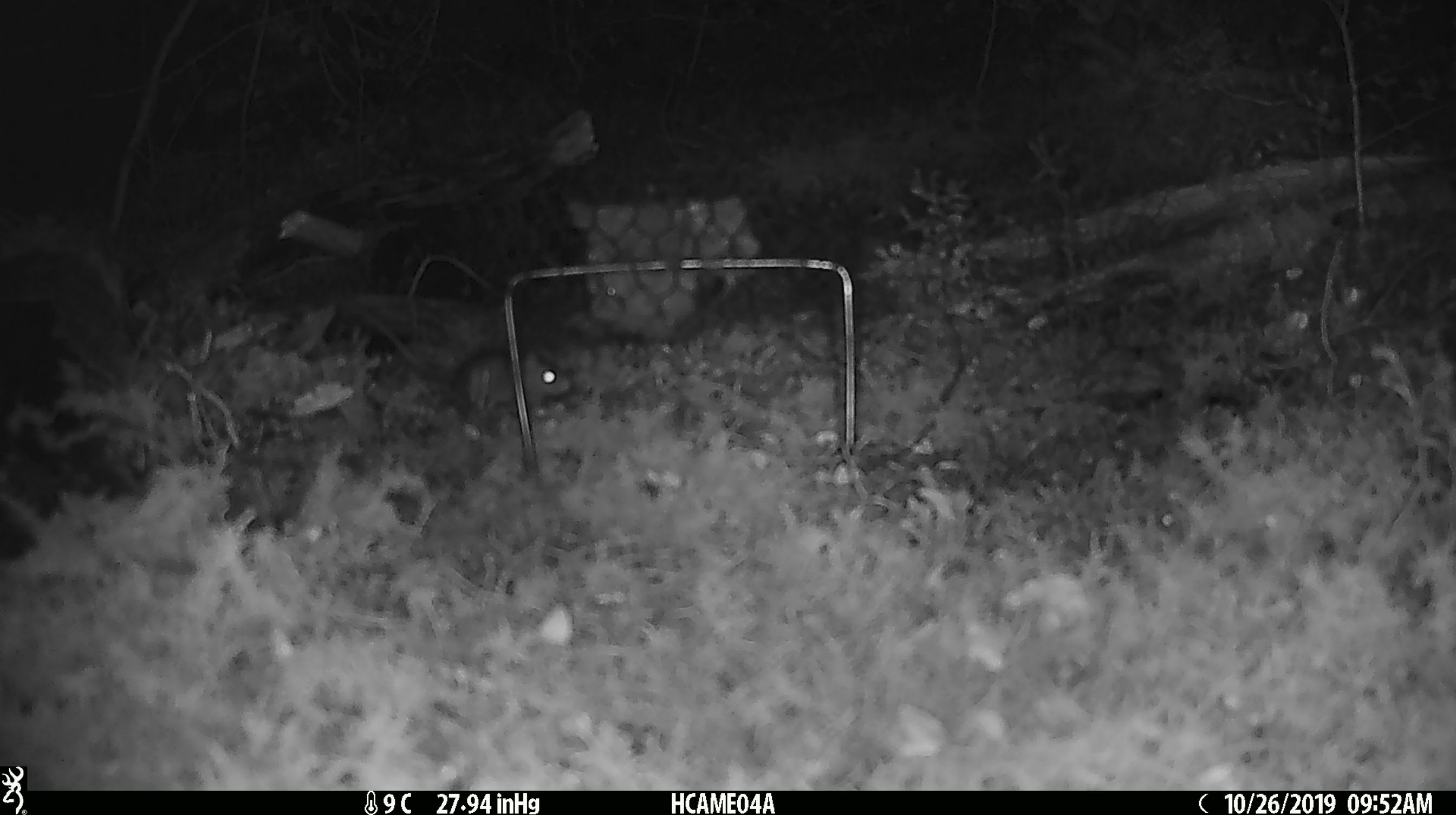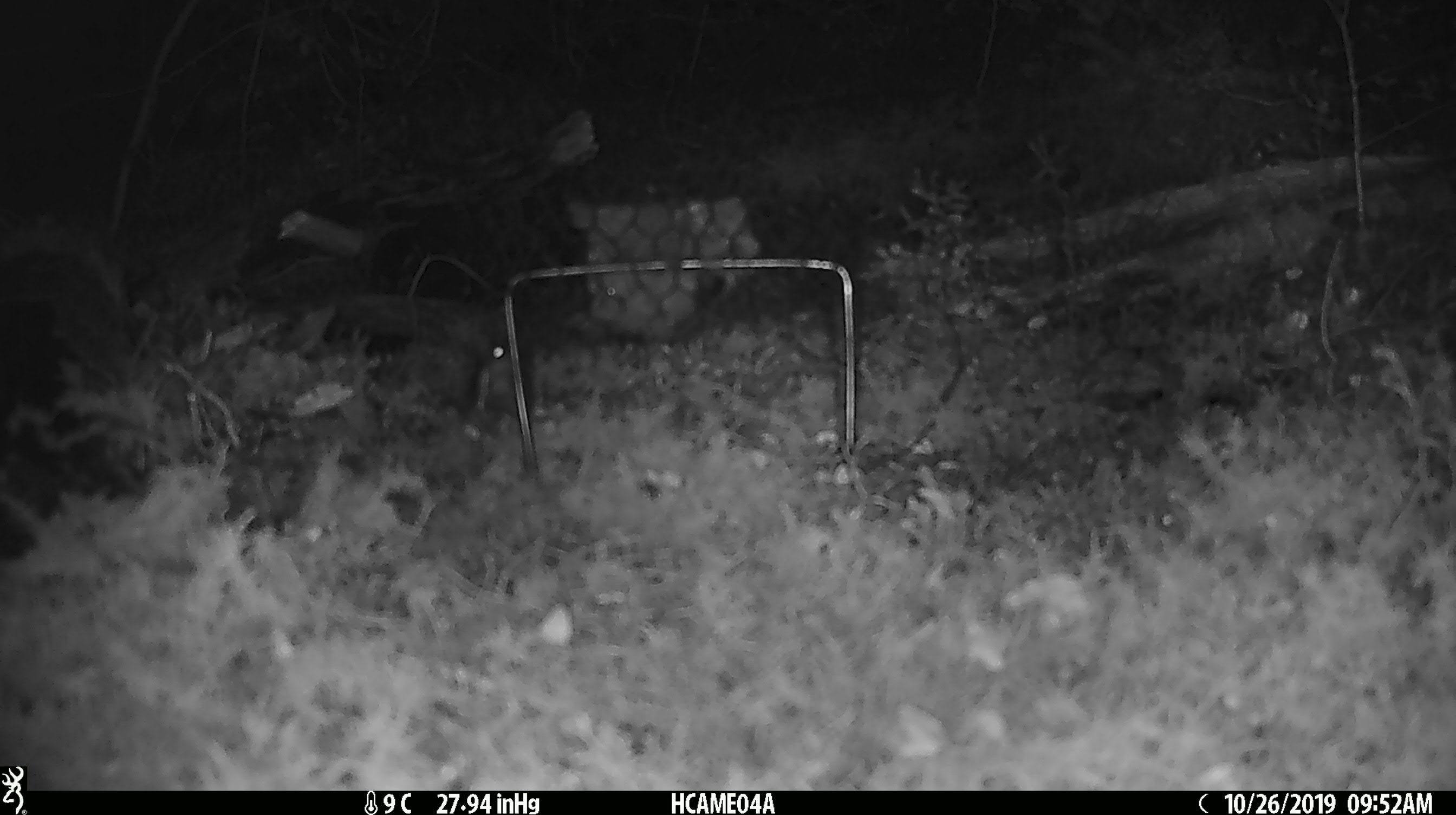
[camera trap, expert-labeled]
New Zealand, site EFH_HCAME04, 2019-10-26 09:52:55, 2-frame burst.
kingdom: Animalia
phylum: Chordata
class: Mammalia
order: Rodentia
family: Muridae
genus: Mus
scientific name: Mus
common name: mouse